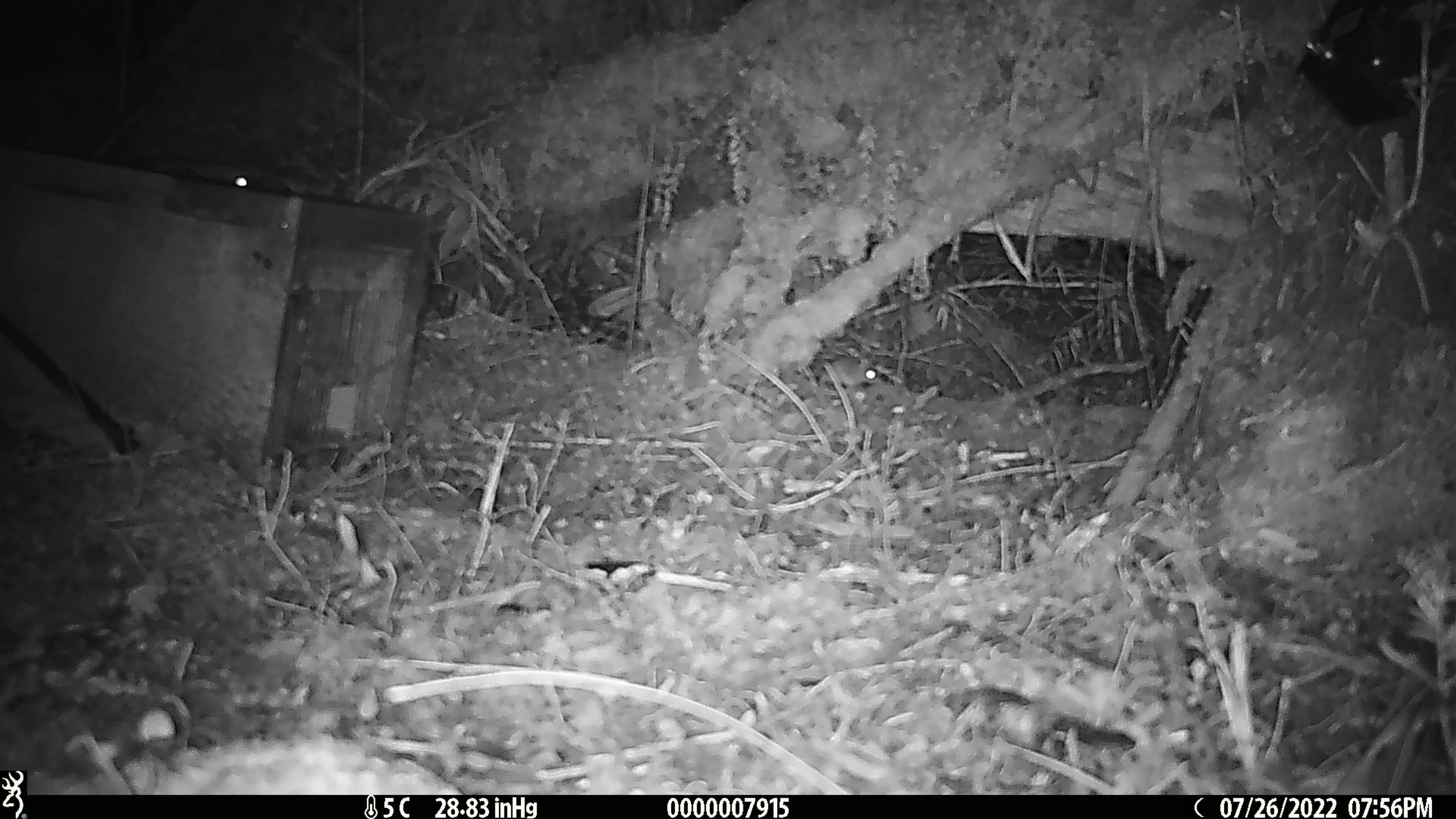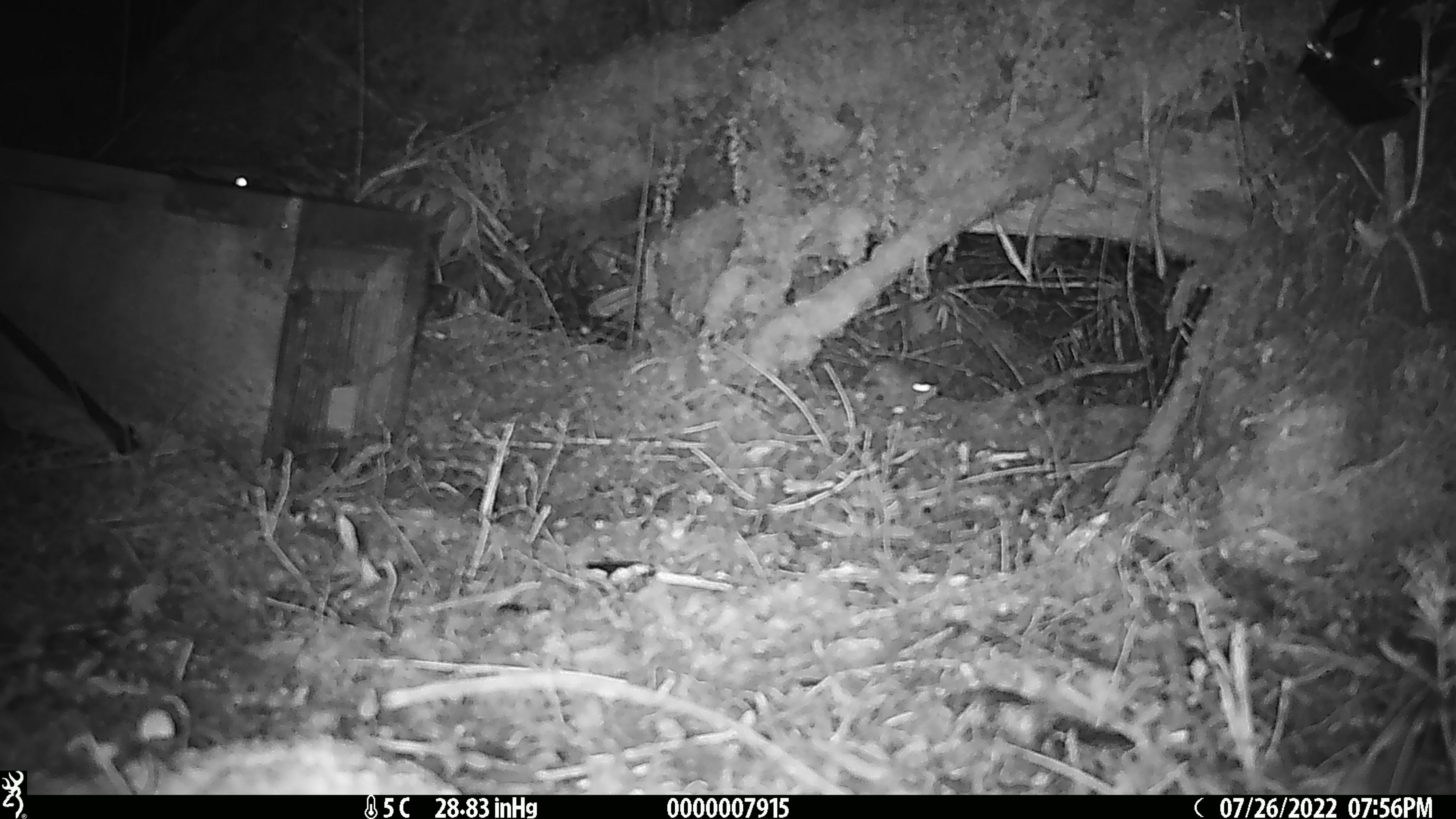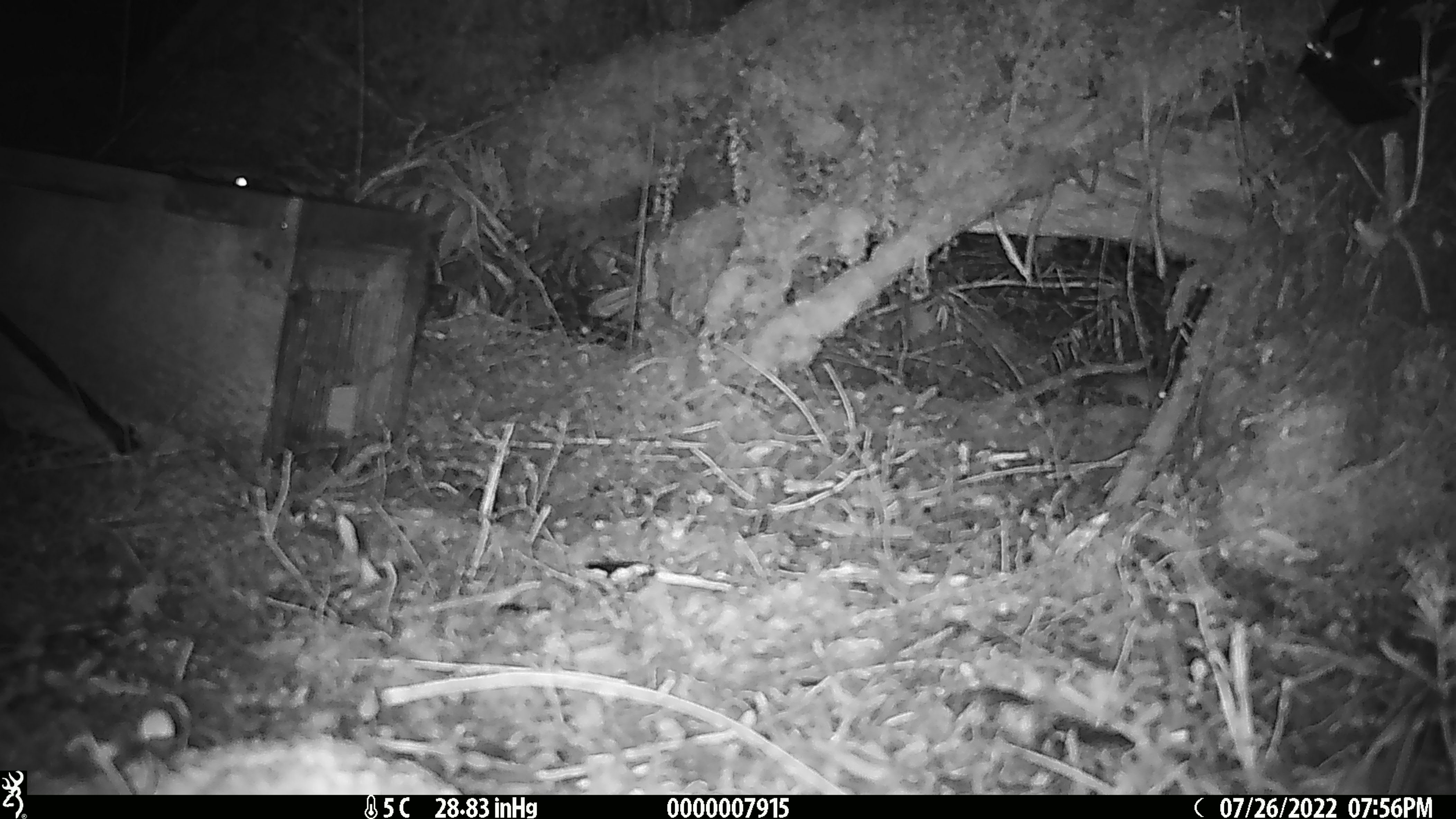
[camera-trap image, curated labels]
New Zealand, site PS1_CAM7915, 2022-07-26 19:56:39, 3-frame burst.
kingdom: Animalia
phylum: Chordata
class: Mammalia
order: Rodentia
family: Muridae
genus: Mus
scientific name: Mus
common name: mouse